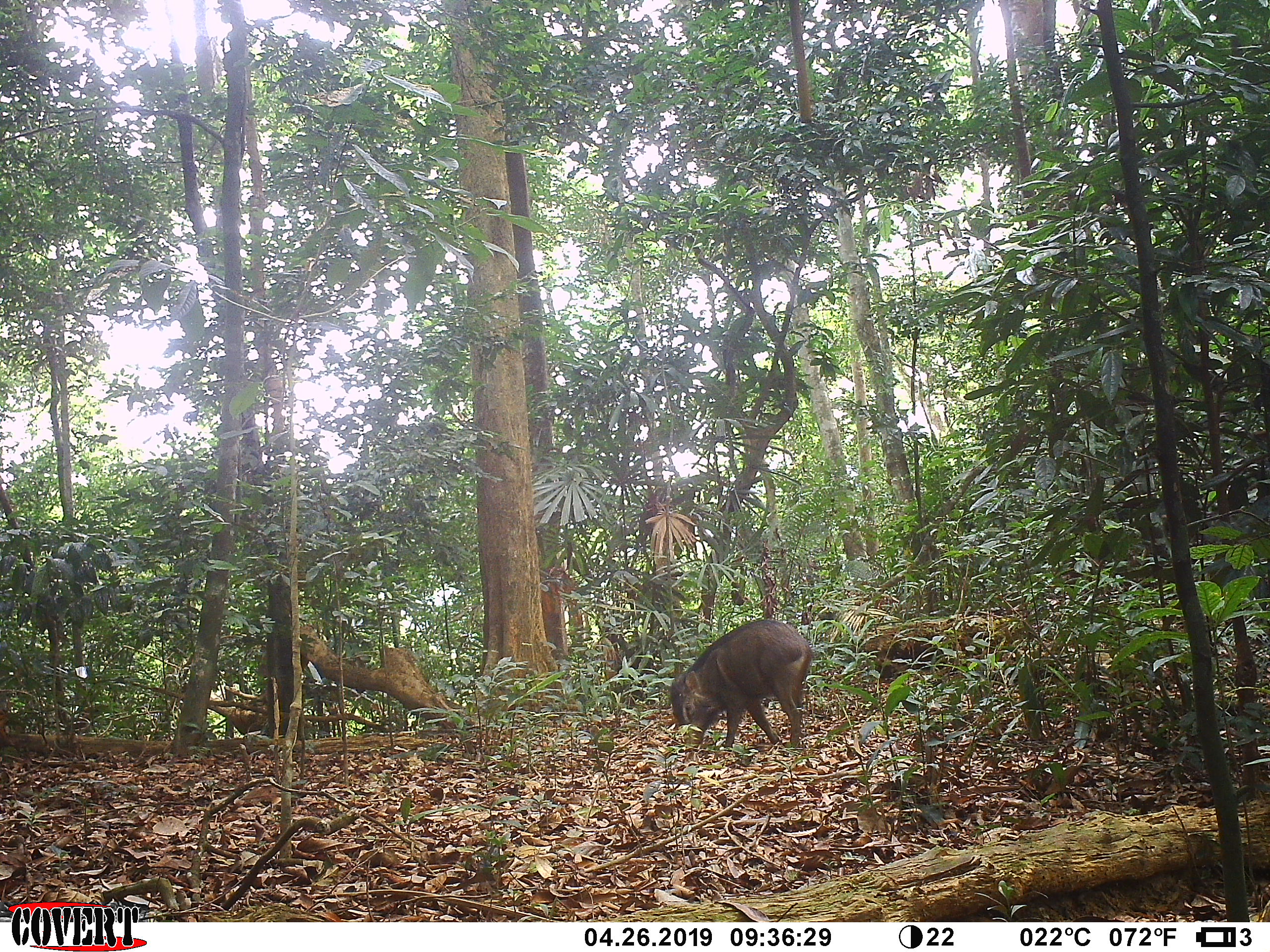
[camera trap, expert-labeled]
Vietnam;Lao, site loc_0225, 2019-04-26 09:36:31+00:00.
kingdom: Animalia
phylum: Chordata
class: Mammalia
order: Artiodactyla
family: Suidae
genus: Sus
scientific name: Sus scrofa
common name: eurasian wild pig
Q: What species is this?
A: Eurasian wild pig (Sus scrofa).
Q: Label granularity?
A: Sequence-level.